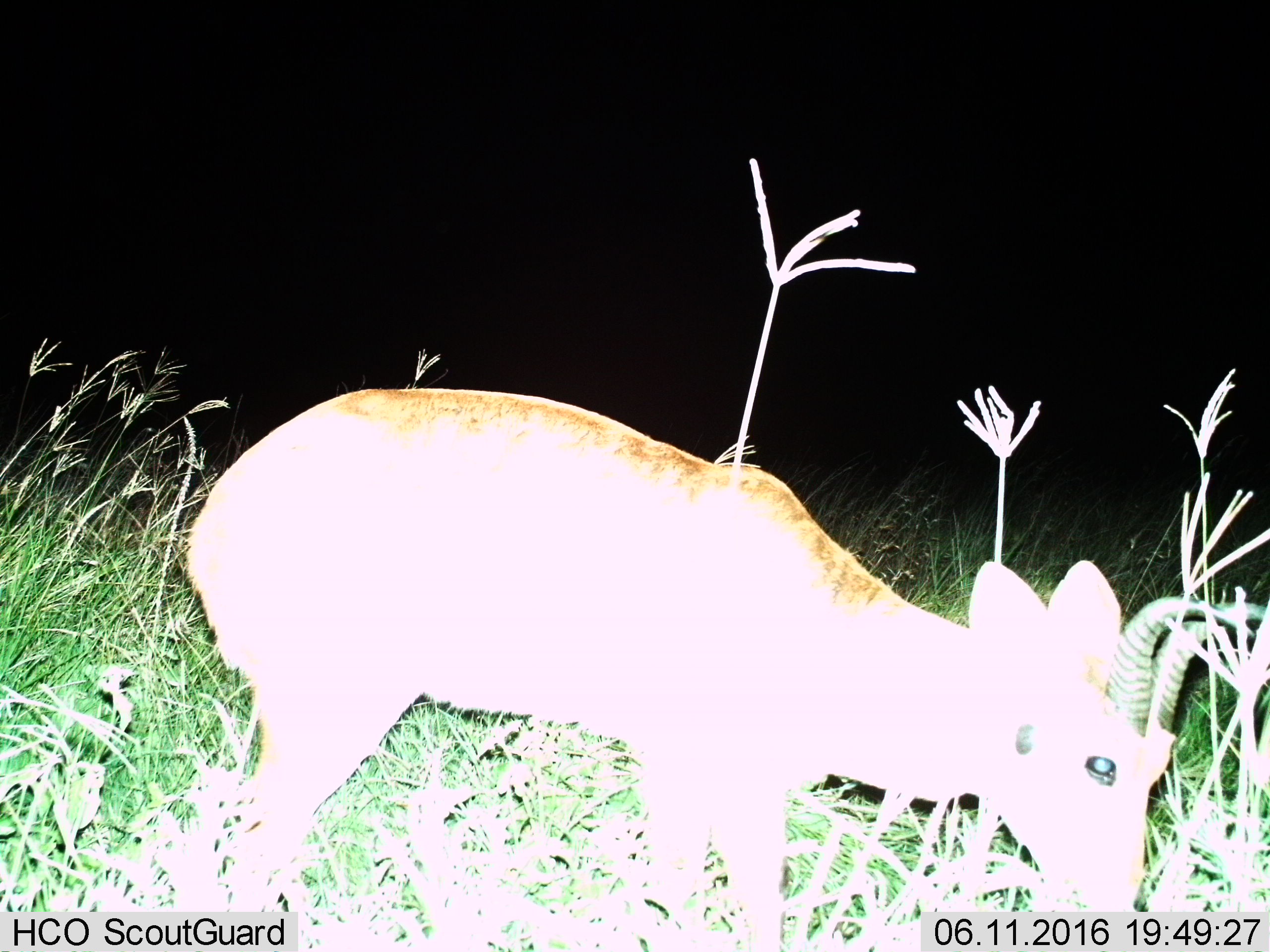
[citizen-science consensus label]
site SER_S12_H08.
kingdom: Animalia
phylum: Chordata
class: Mammalia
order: Artiodactyla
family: Bovidae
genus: Redunca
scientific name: Redunca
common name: reedbuck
Reedbuck (Redunca), count 1. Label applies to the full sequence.